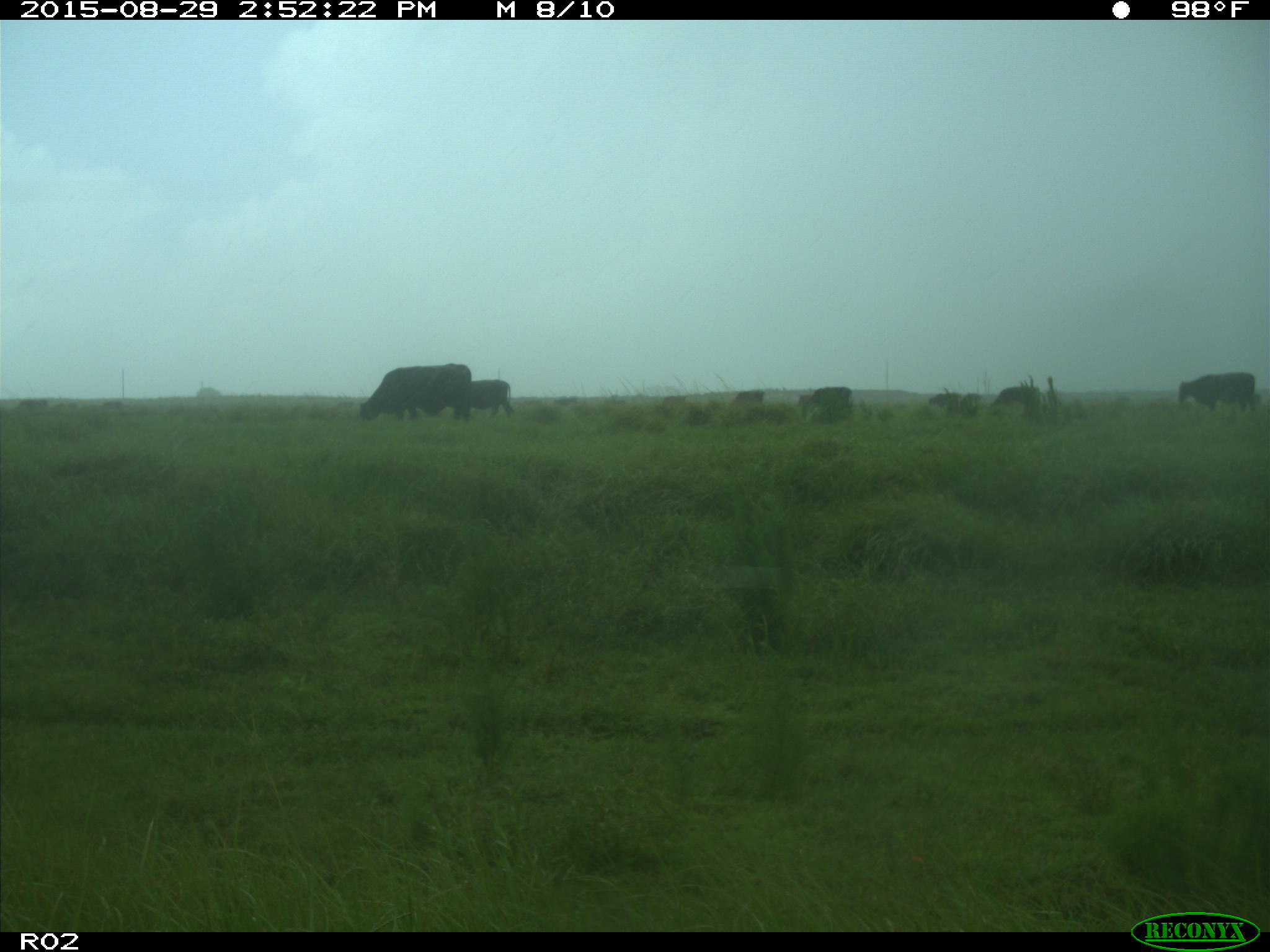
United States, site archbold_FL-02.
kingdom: Animalia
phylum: Chordata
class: Mammalia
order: Artiodactyla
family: Bovidae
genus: Bos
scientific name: Bos taurus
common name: domestic cow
Bos taurus (domestic cow).